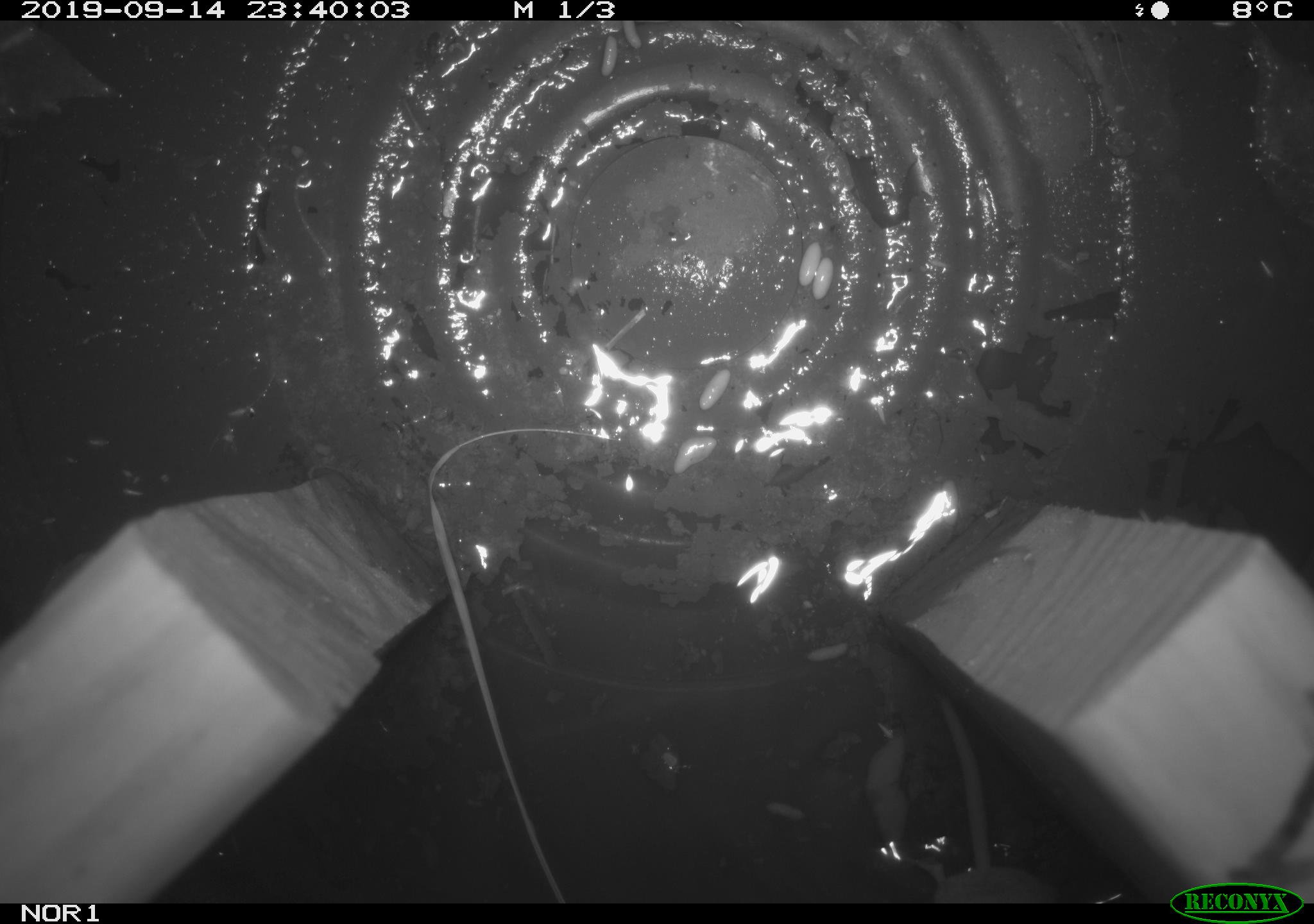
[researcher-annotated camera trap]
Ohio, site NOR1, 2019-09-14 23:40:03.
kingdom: Animalia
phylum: Chordata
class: Mammalia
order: Rodentia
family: Cricetidae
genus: Microtus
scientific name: Microtus pennsylvanicus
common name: meadow vole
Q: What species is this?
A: Meadow vole (Microtus pennsylvanicus).